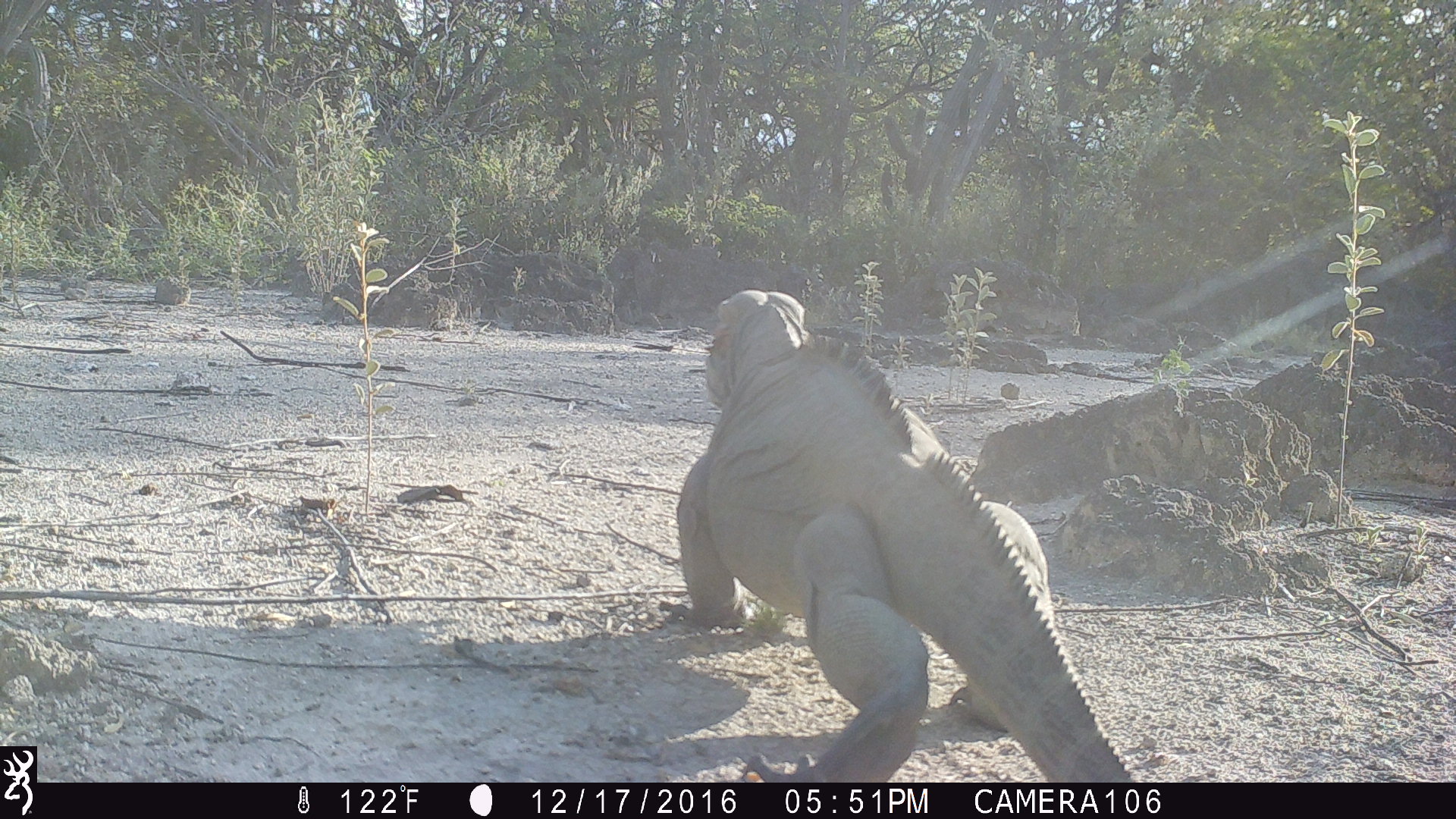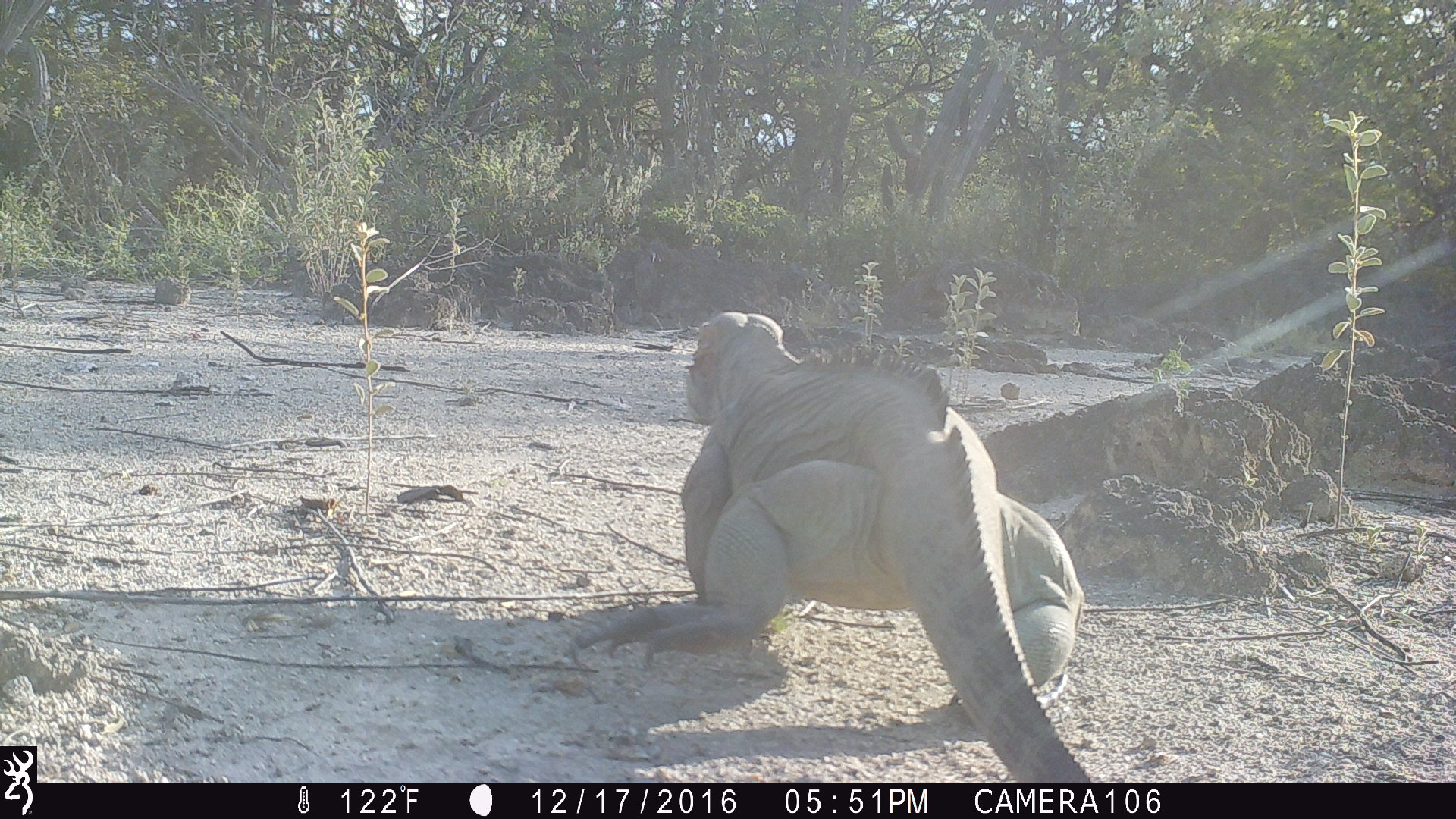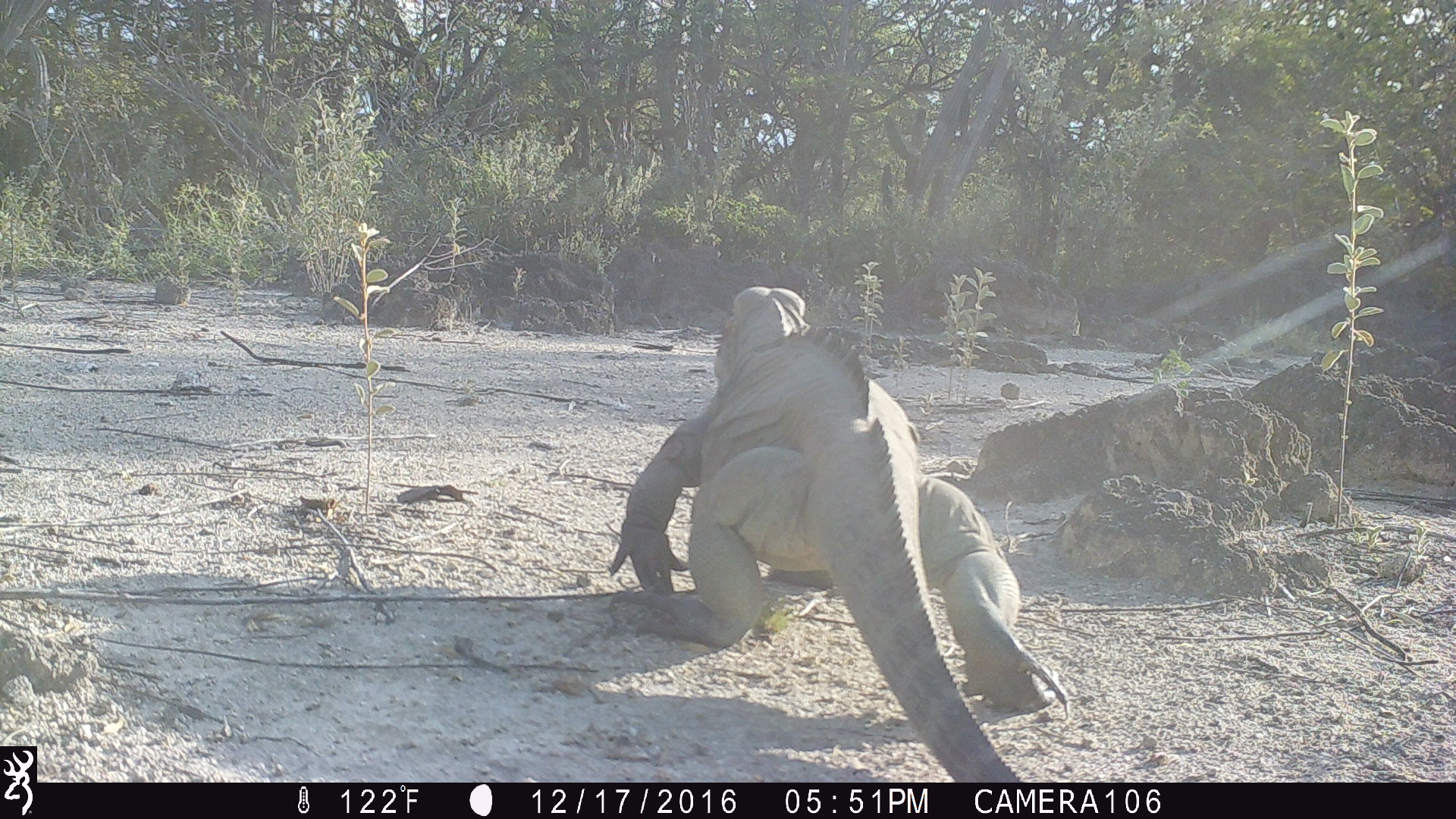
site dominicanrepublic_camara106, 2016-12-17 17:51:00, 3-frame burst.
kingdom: Animalia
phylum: Chordata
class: Reptilia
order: Squamata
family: Iguanidae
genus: Iguana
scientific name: Iguana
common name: typical iguanas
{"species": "Iguana (typical iguanas)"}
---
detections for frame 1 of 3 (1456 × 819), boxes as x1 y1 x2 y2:
iguana: 672 287 1136 778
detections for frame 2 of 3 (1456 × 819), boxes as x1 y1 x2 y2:
iguana: 569 307 1090 778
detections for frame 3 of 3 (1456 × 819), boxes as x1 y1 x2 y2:
iguana: 601 286 1061 787